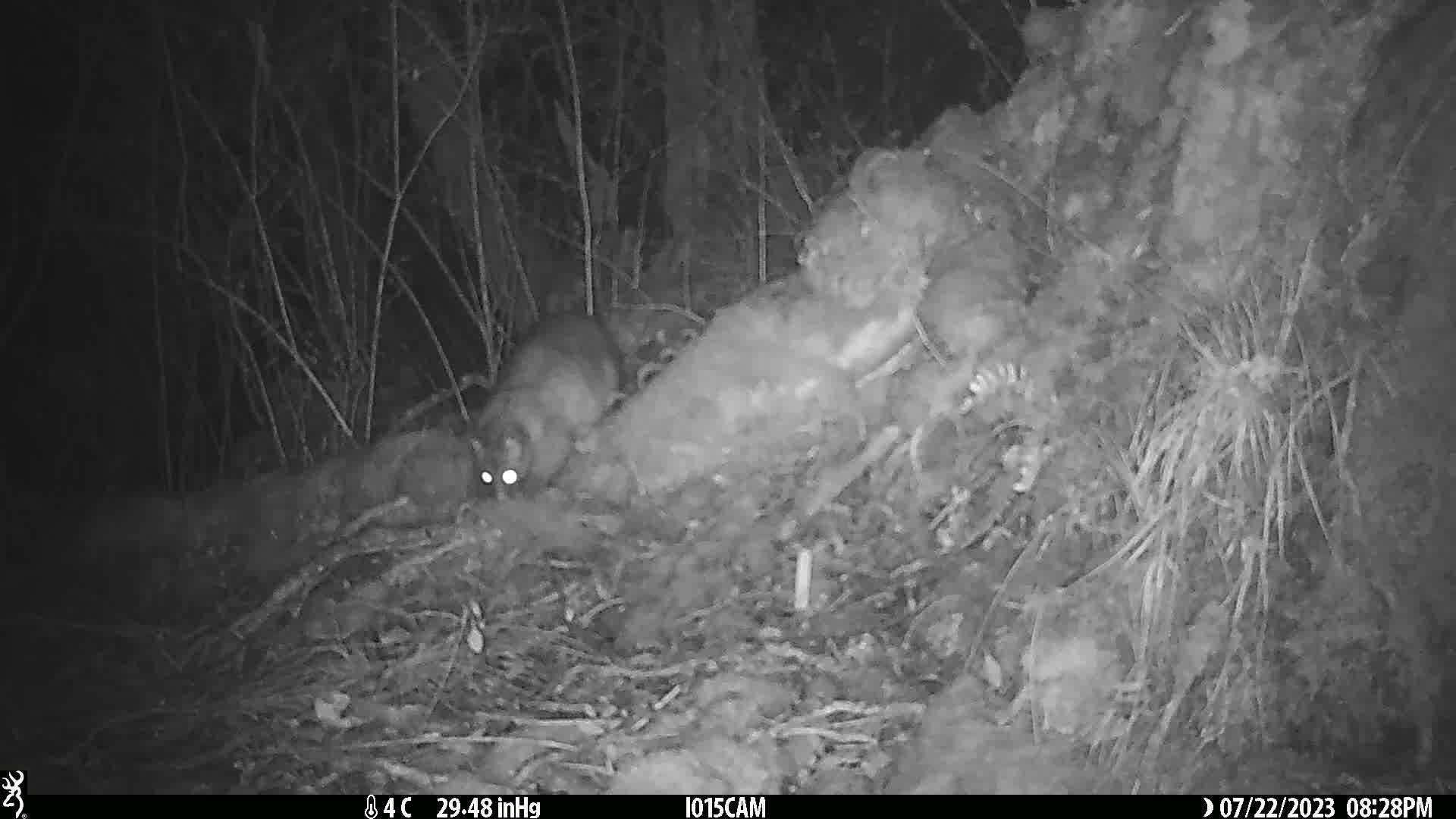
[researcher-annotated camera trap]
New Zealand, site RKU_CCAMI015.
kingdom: Animalia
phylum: Chordata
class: Mammalia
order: Diprotodontia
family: Phalangeridae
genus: Trichosurus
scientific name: Trichosurus vulpecula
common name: common brushtail possum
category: possum